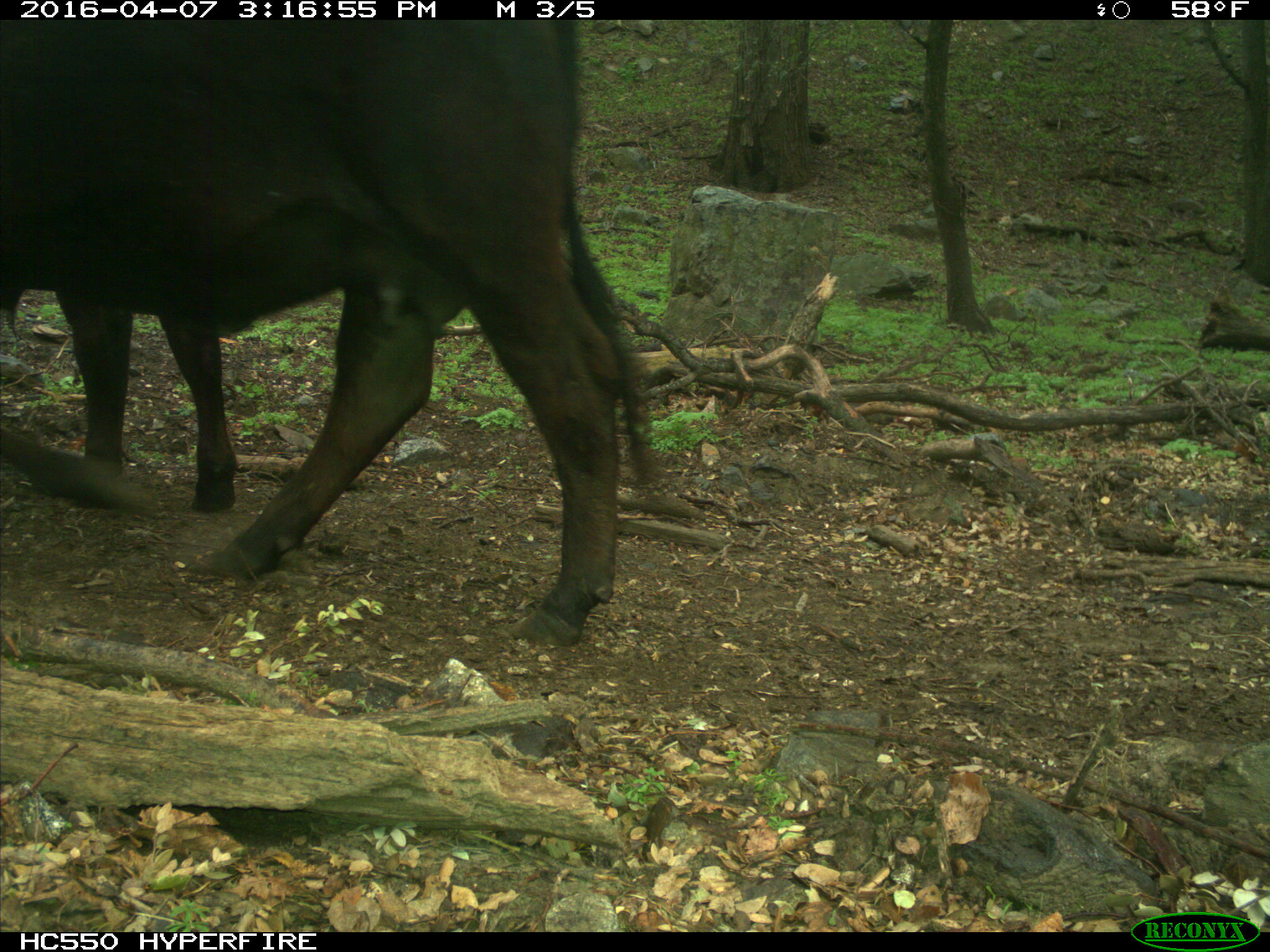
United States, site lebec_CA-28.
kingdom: Animalia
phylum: Chordata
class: Mammalia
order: Artiodactyla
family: Bovidae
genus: Bos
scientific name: Bos taurus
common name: domestic cow